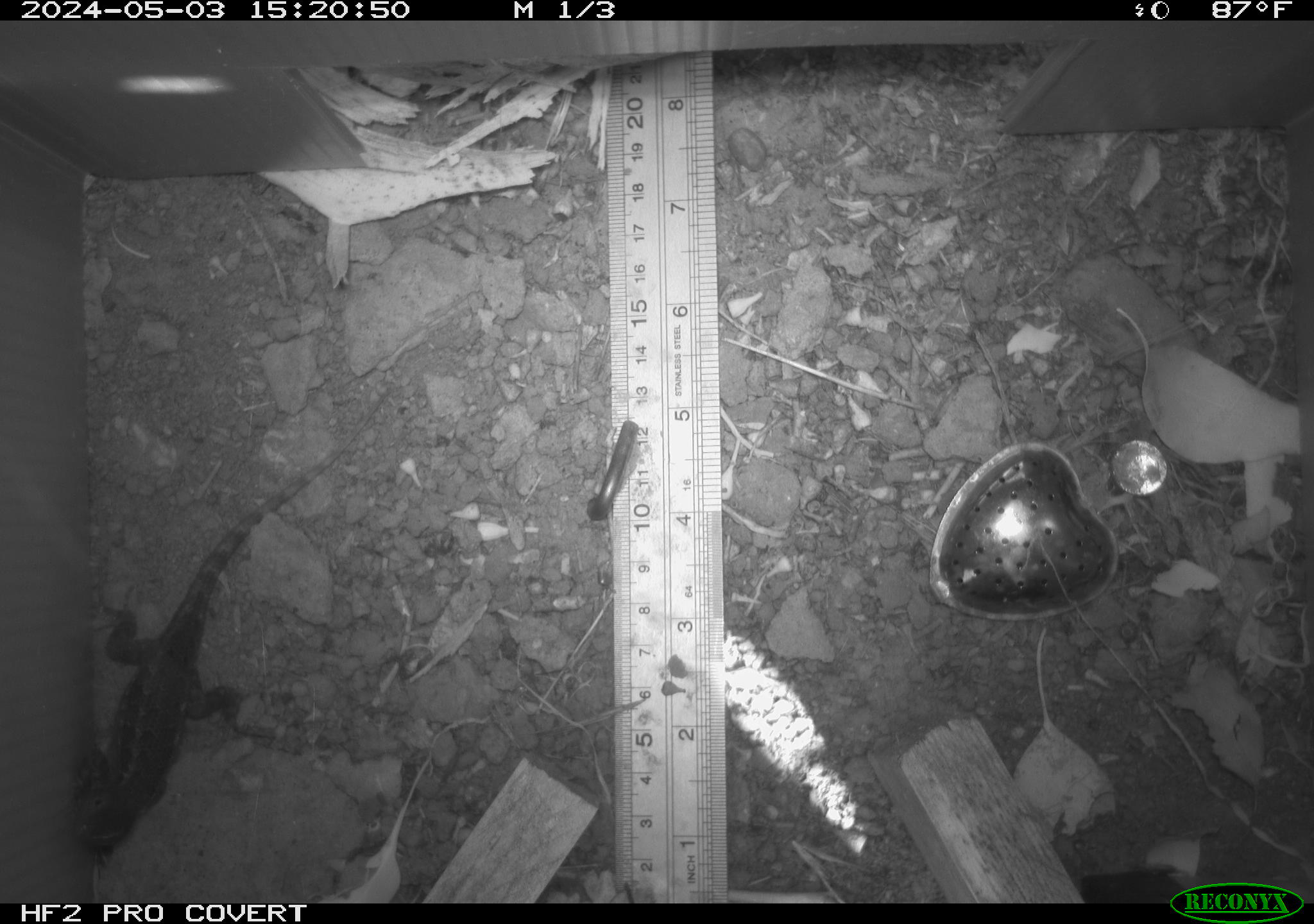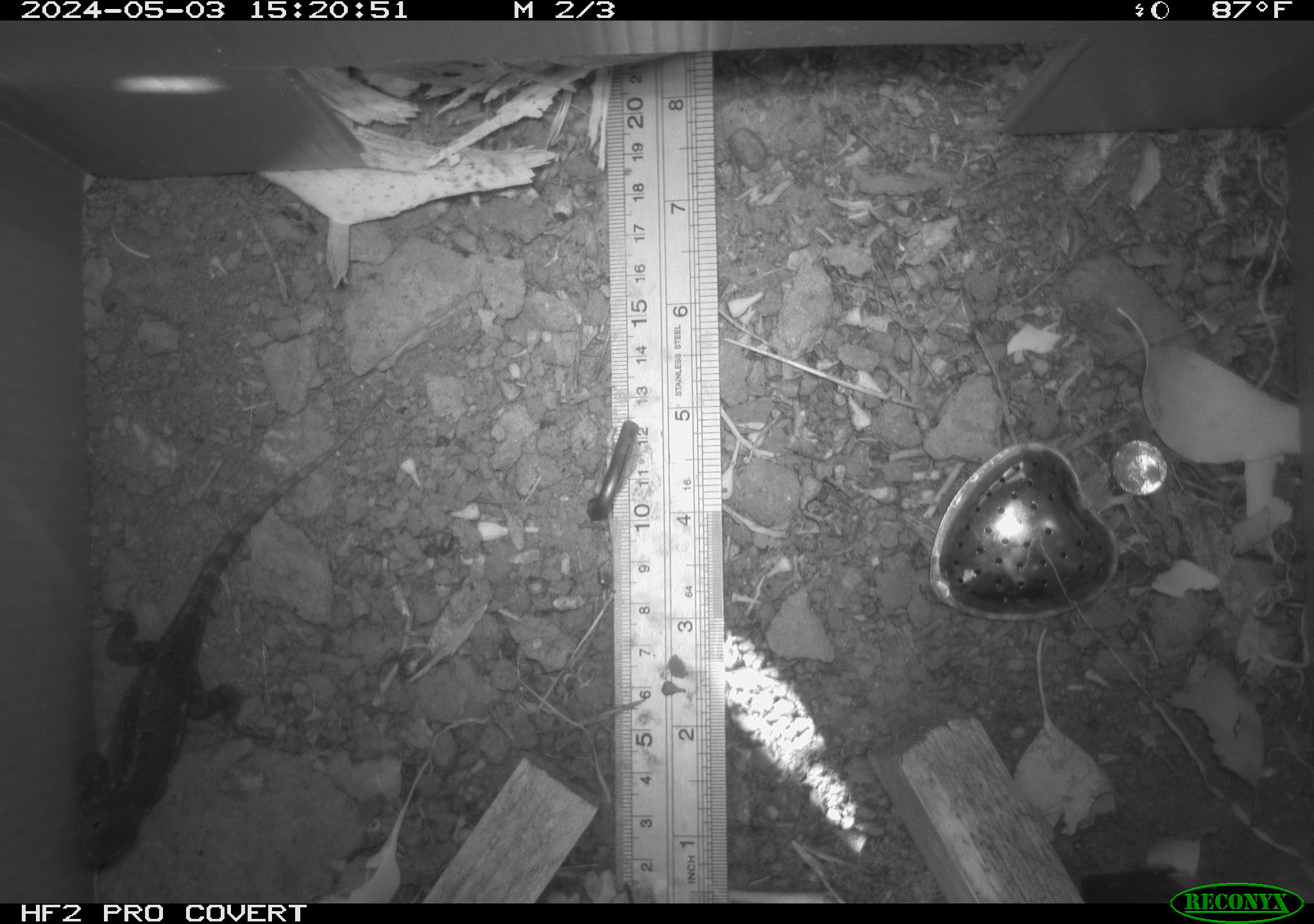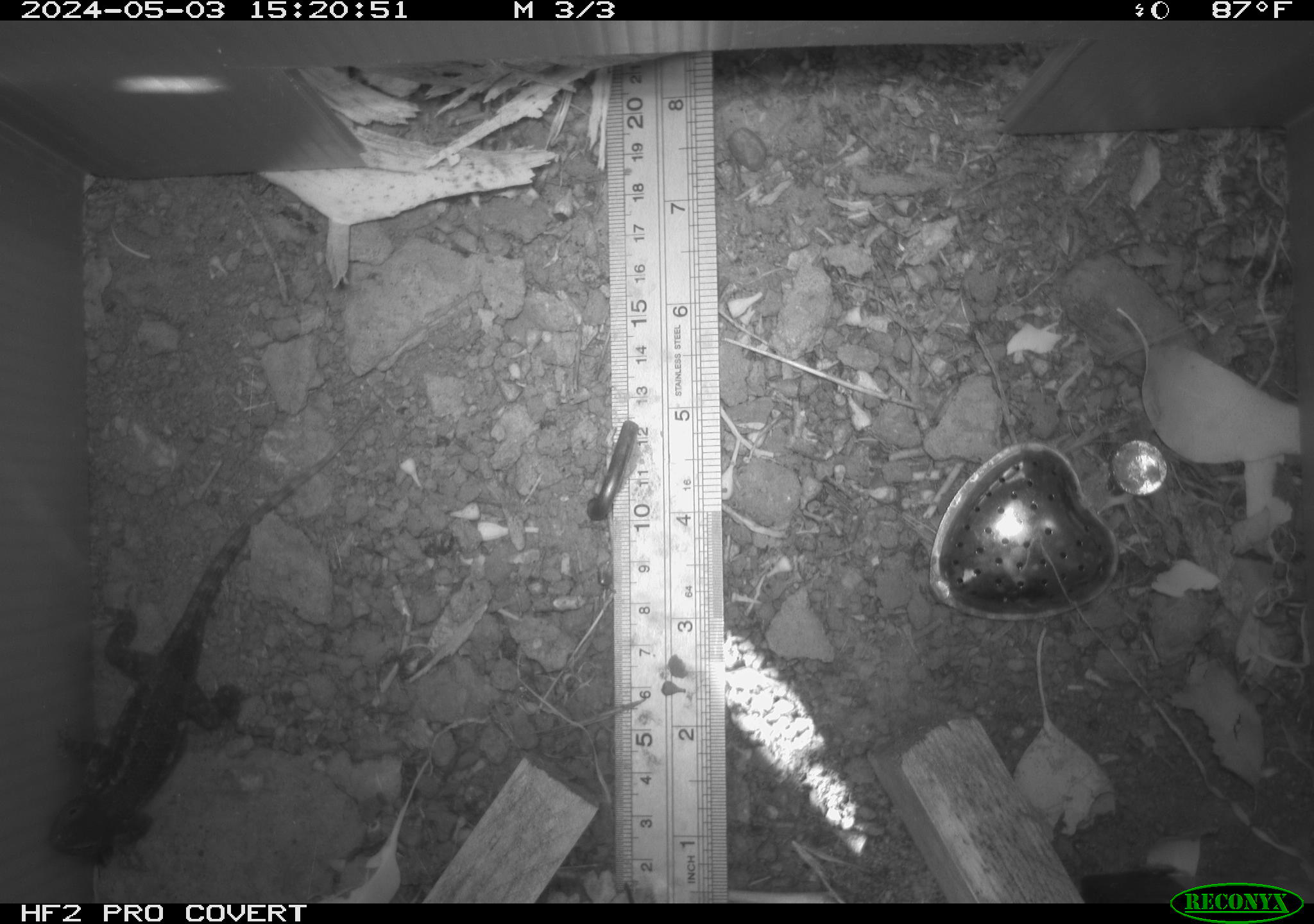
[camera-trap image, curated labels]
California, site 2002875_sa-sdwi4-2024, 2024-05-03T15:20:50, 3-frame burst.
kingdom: Animalia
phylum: Chordata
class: Reptilia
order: Squamata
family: Phrynosomatidae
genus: Sceloporus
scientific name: Sceloporus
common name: spiny lizards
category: sceloporus species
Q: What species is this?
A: Sceloporus species (spiny lizards) (Sceloporus).